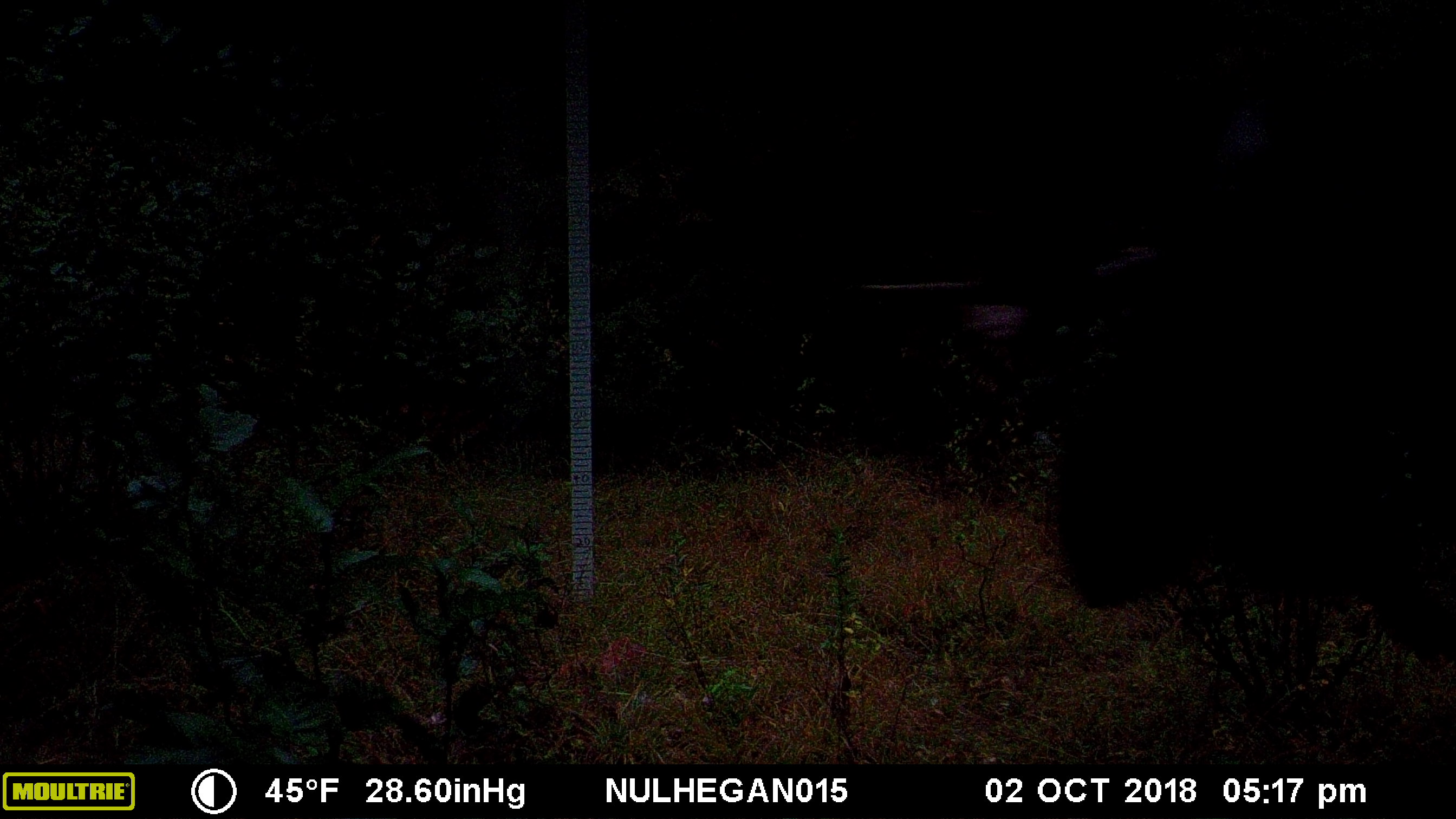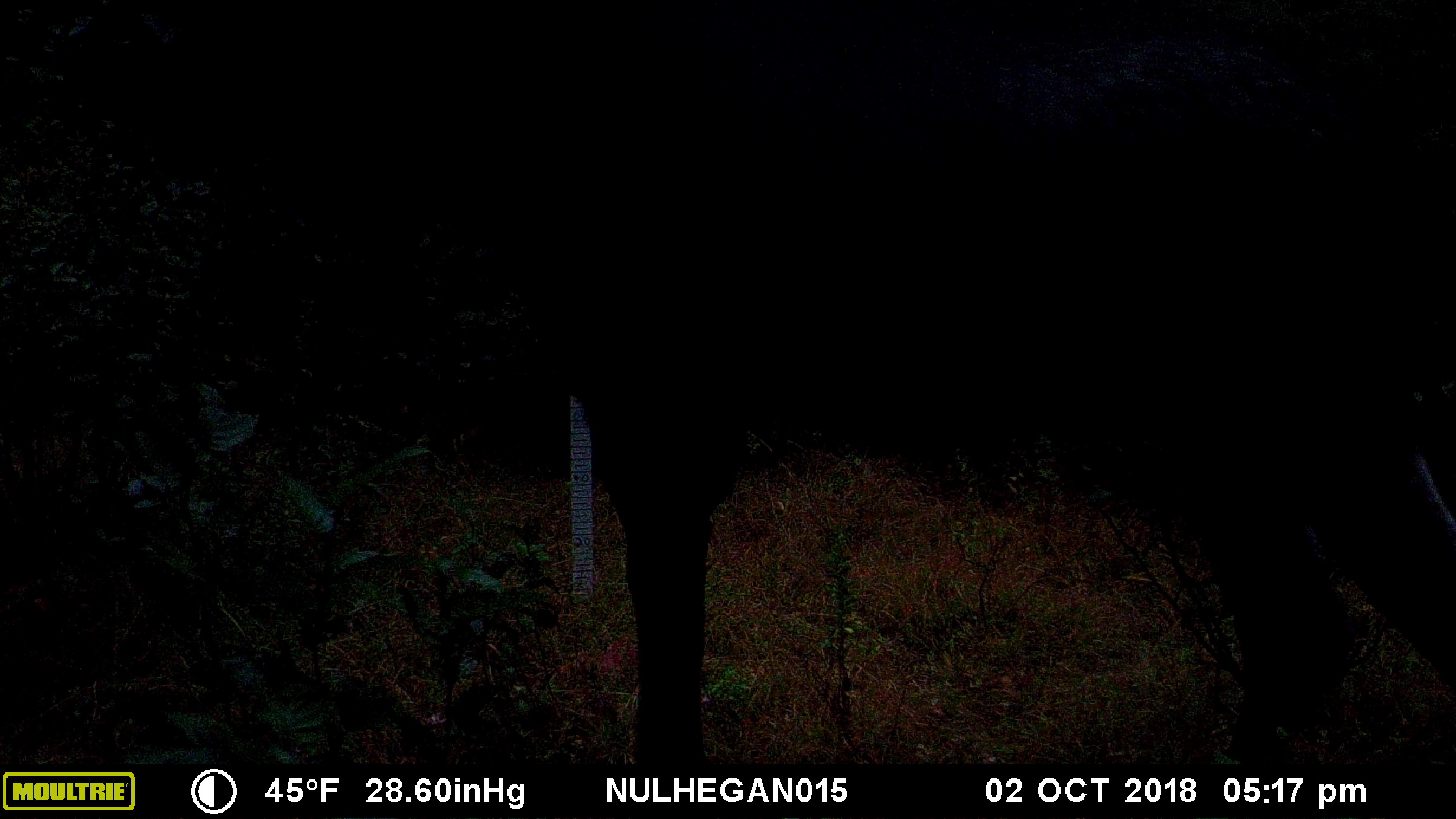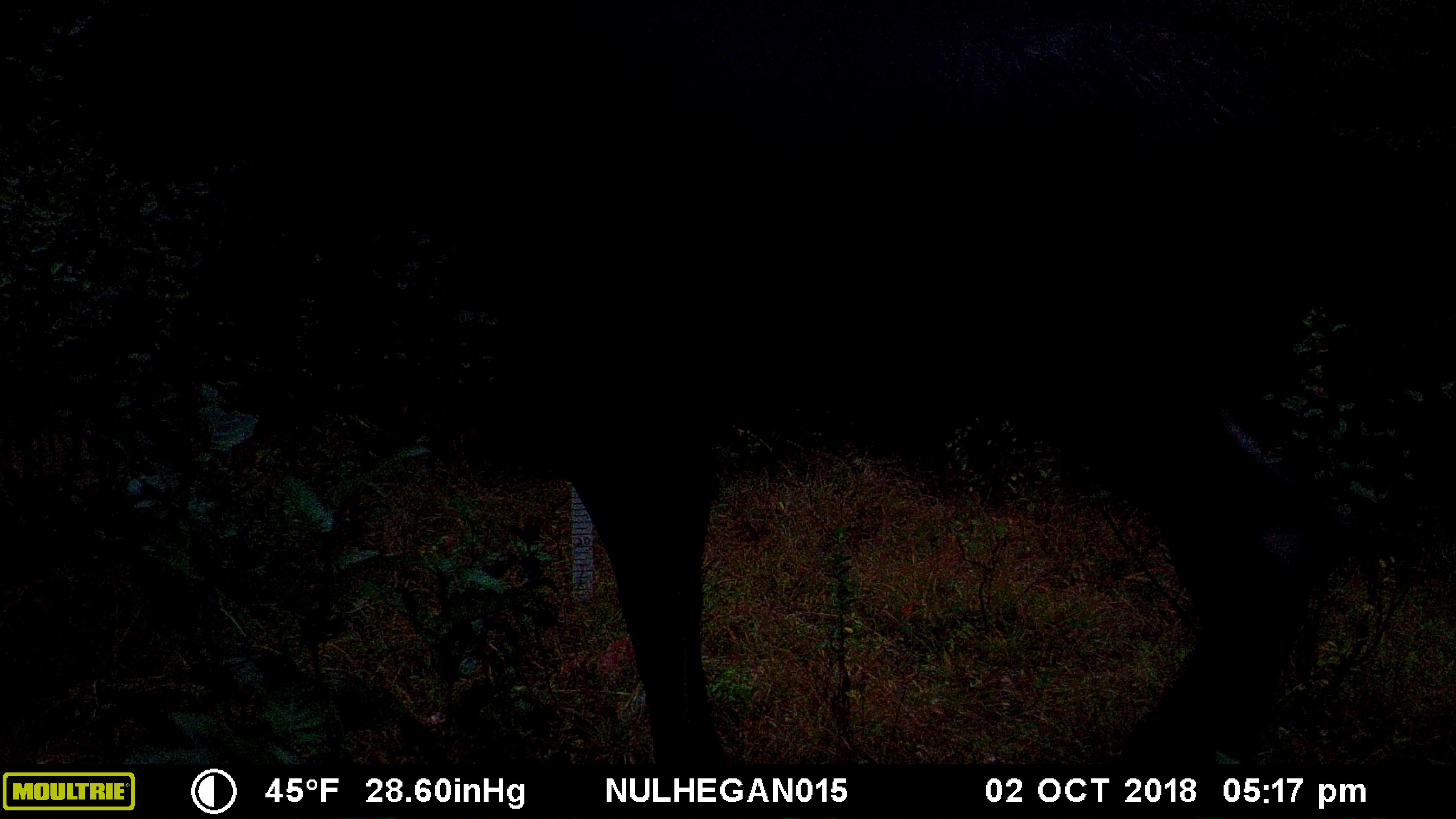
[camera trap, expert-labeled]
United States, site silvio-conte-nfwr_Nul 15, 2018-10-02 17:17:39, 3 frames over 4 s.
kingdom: Animalia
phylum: Chordata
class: Mammalia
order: Artiodactyla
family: Cervidae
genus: Alces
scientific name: Alces alces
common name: moose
Moose (Alces alces).